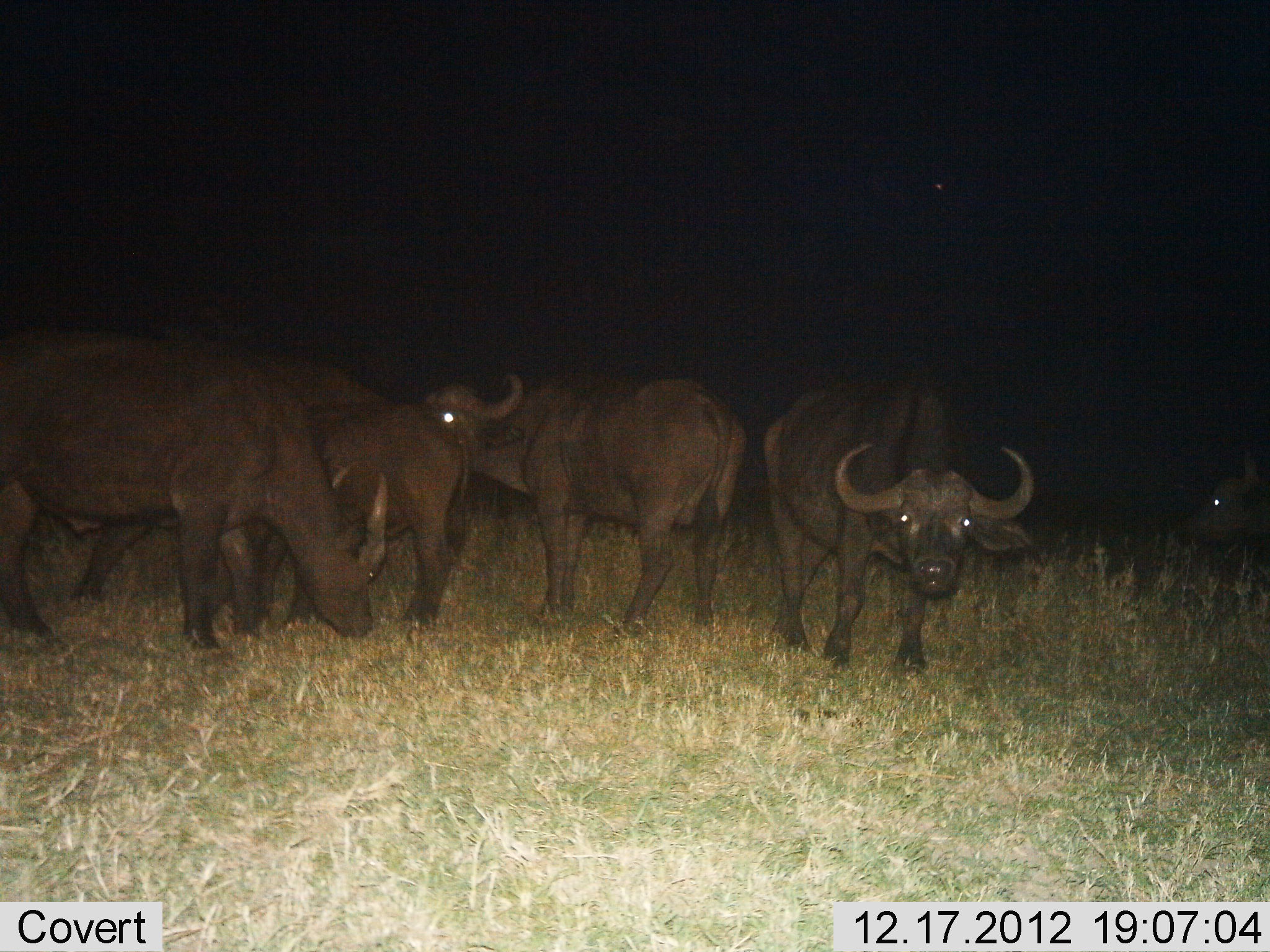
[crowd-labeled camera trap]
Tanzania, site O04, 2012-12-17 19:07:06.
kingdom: Animalia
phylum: Chordata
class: Mammalia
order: Artiodactyla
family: Bovidae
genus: Syncerus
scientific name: Syncerus caffer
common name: cape buffalo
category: buffalo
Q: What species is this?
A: Buffalo (cape buffalo) (Syncerus caffer).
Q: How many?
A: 6.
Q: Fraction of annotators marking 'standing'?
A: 86%.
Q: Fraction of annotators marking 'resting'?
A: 4%.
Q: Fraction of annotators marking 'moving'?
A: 7%.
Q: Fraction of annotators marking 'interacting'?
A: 7%.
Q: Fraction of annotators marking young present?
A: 0%.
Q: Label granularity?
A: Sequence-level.